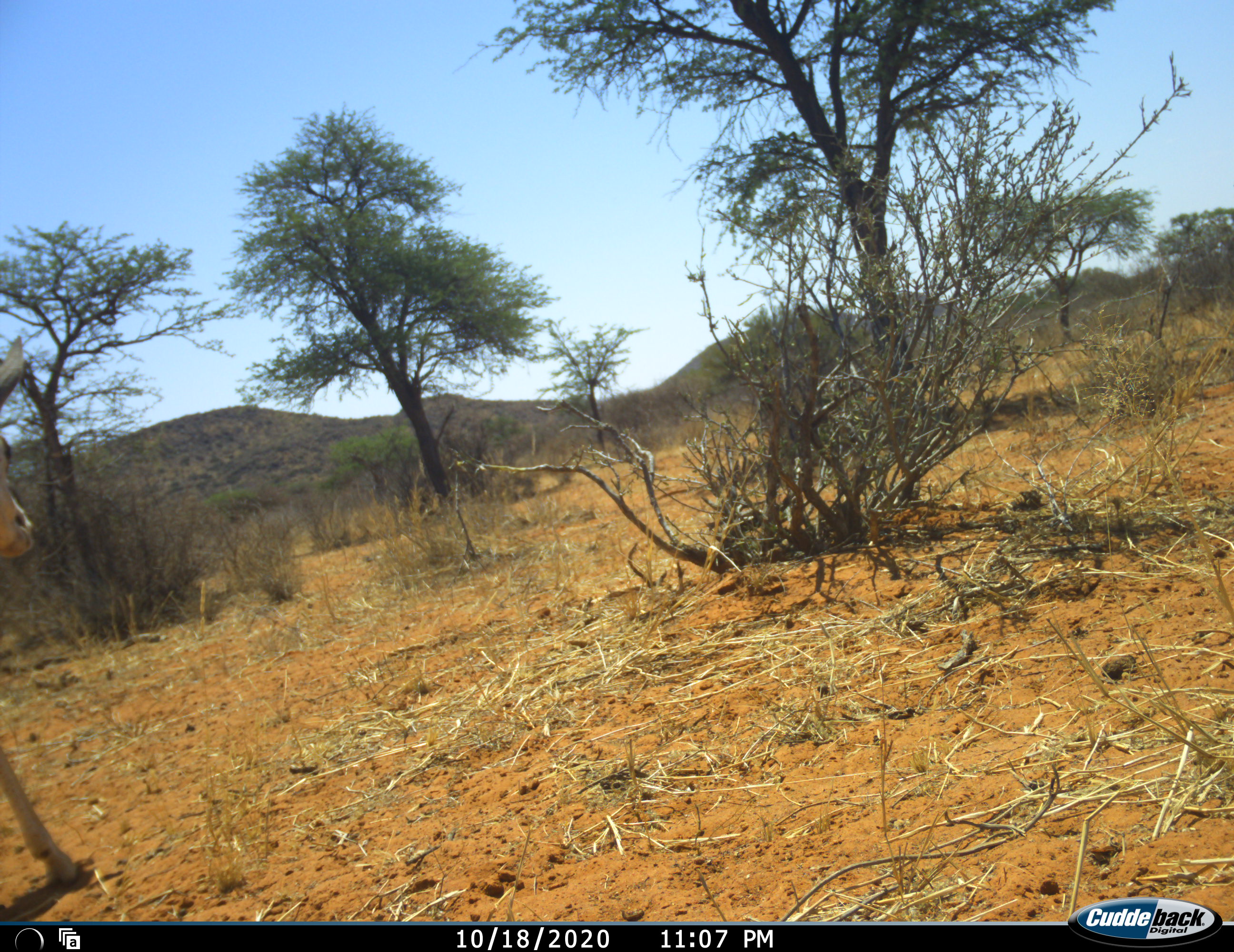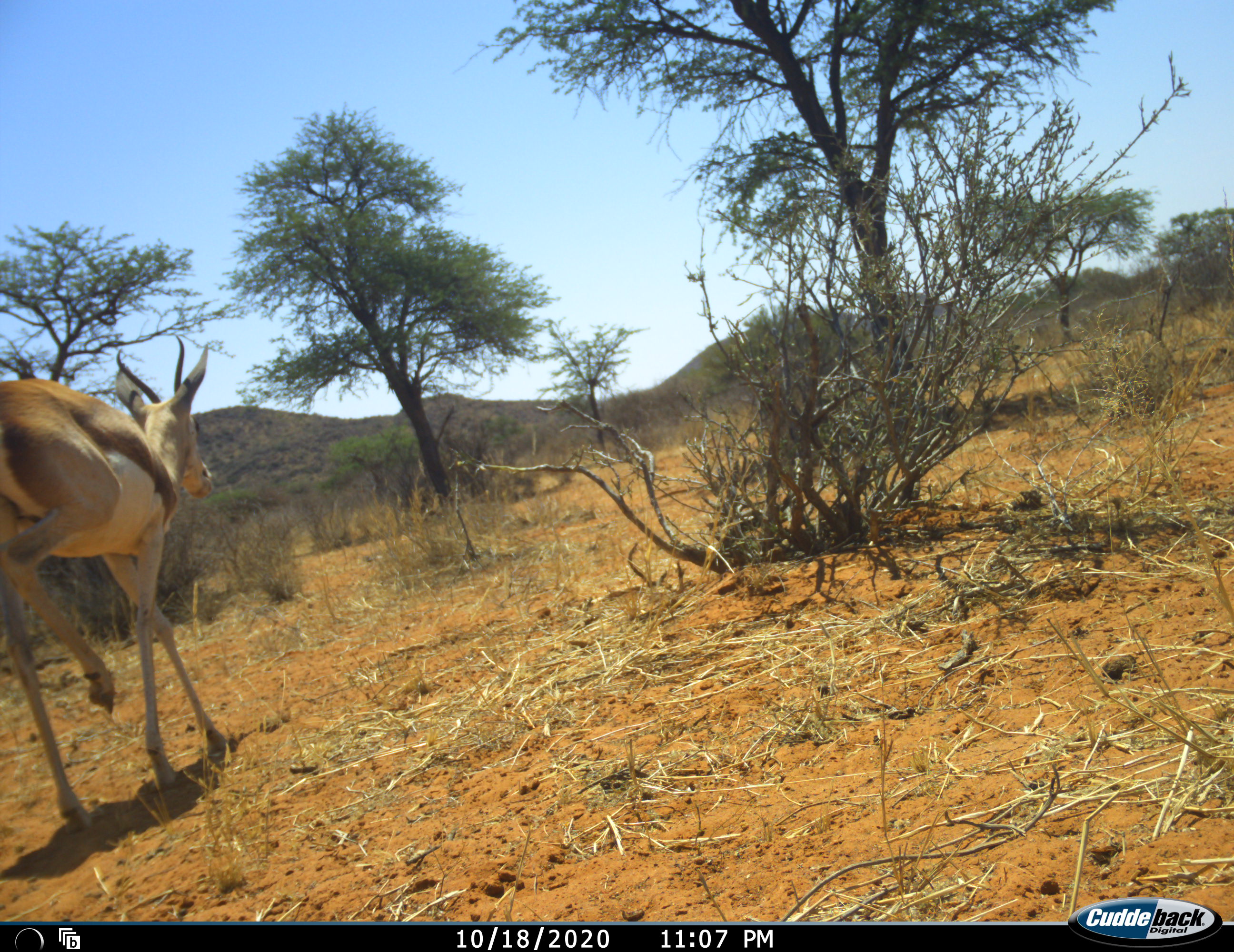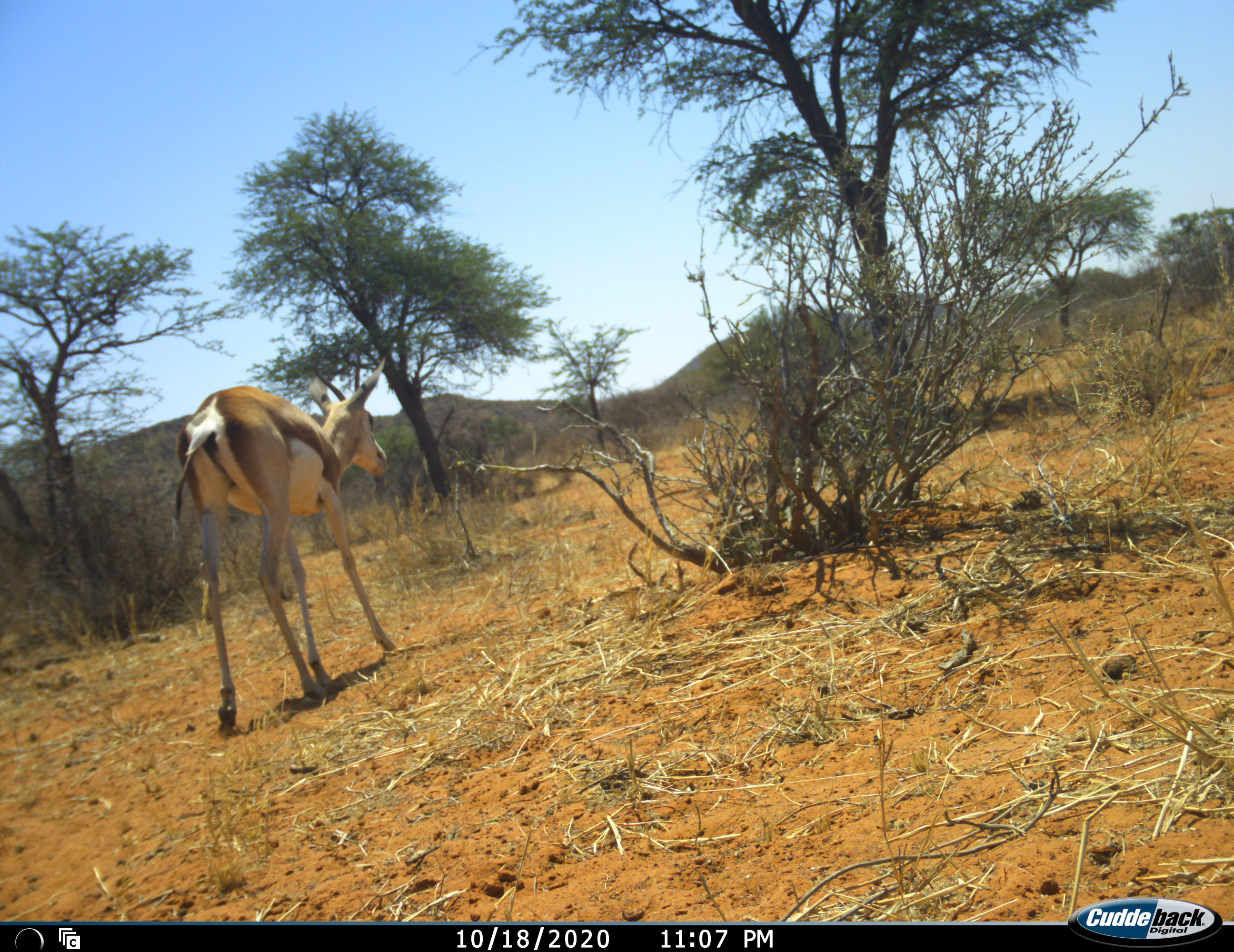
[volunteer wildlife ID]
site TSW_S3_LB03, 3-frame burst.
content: unidentified animal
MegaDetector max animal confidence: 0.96